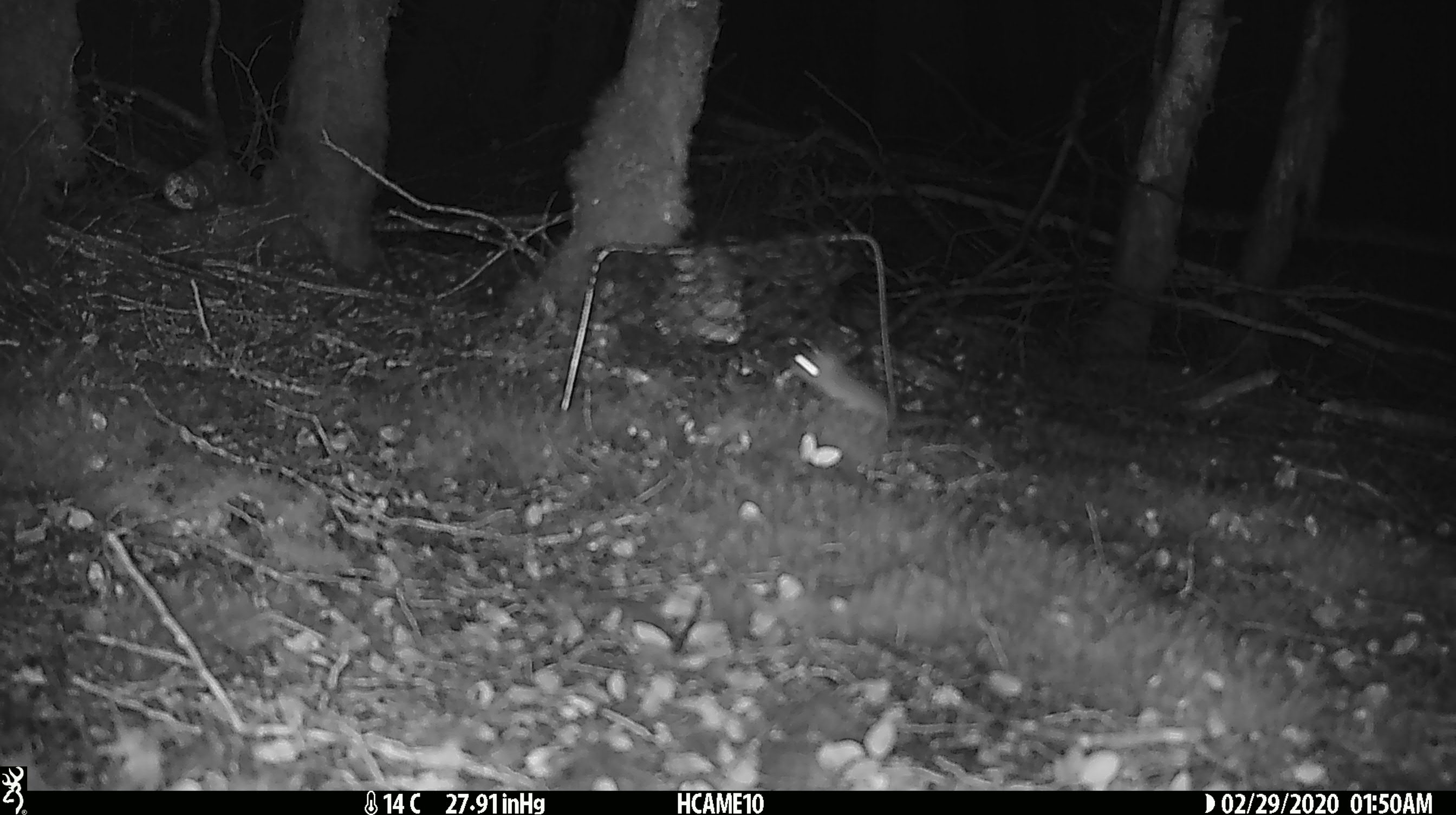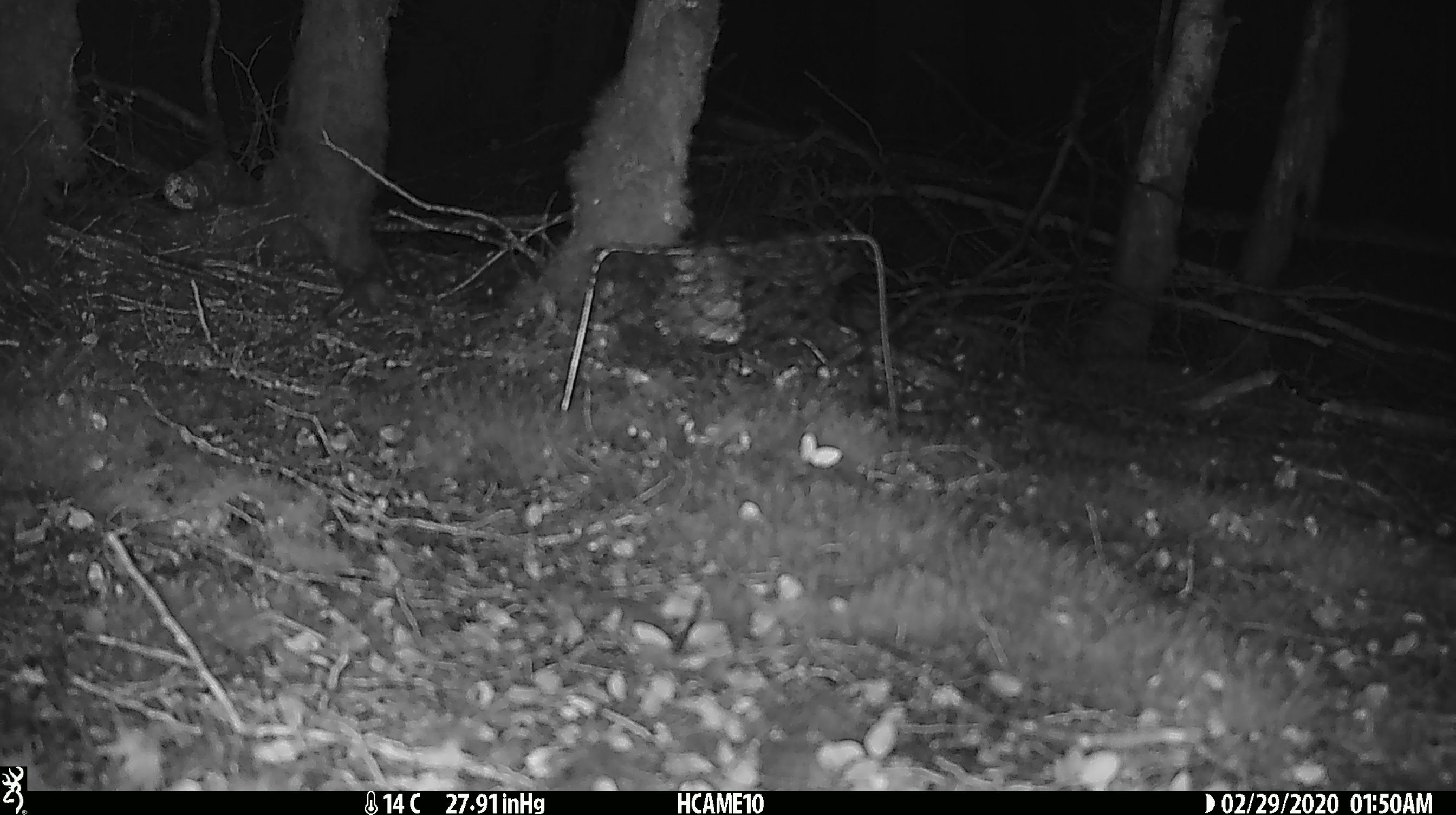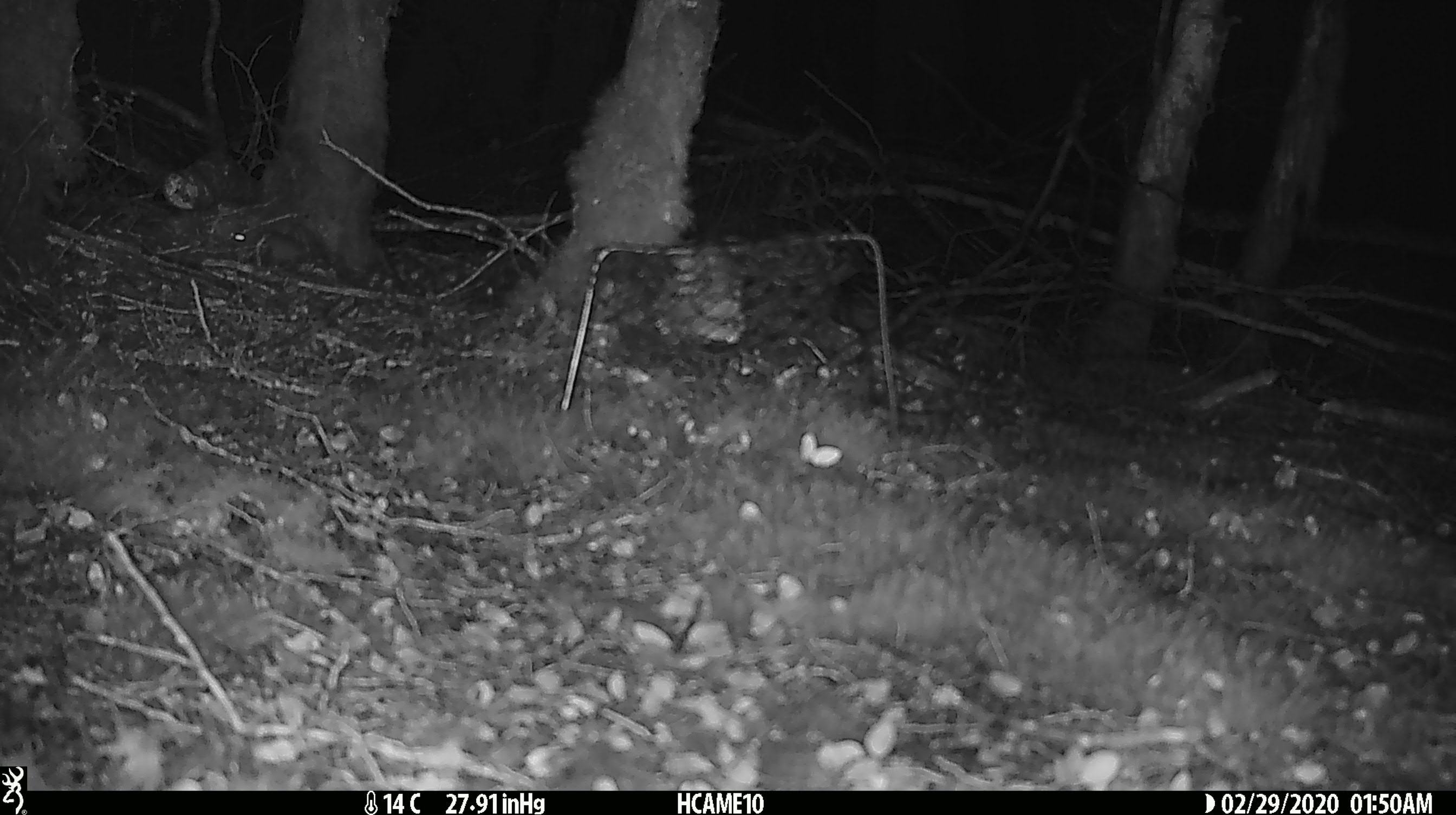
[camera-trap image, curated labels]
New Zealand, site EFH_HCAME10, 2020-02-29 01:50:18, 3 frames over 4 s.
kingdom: Animalia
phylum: Chordata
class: Mammalia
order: Rodentia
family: Muridae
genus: Mus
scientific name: Mus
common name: mouse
Mouse (Mus).